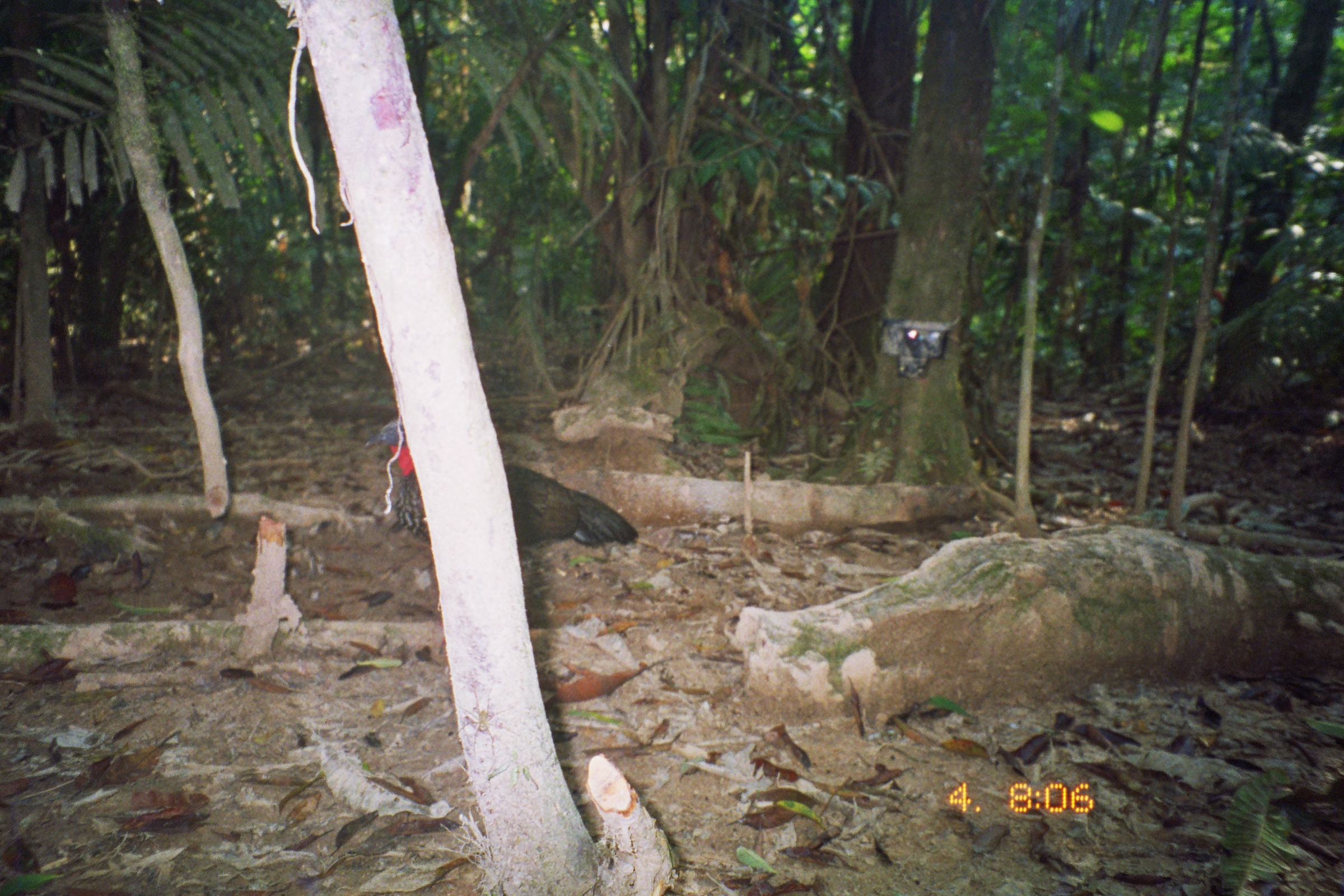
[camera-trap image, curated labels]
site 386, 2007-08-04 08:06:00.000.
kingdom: Animalia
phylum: Chordata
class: Aves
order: Galliformes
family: Cracidae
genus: Penelope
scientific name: Penelope jacquacu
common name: spix's guan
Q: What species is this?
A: Penelope jacquacu (spix's guan).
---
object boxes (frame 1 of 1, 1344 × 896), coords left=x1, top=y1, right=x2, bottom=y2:
penelope jacquacu: left=360, top=416, right=639, bottom=547